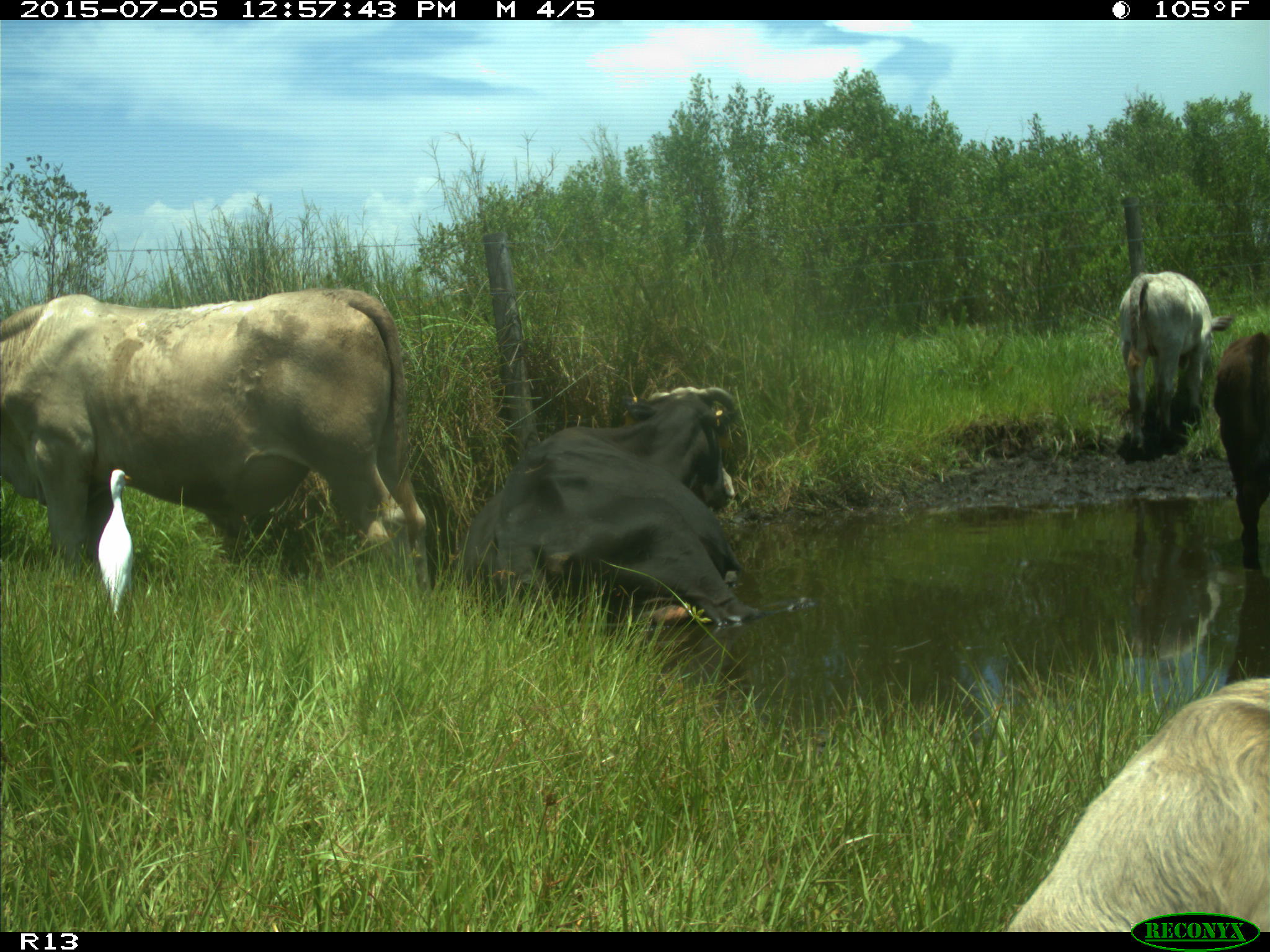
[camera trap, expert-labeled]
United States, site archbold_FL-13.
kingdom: Animalia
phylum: Chordata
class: Mammalia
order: Artiodactyla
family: Bovidae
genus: Bos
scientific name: Bos taurus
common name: domestic cow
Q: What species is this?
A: Bos taurus (domestic cow).